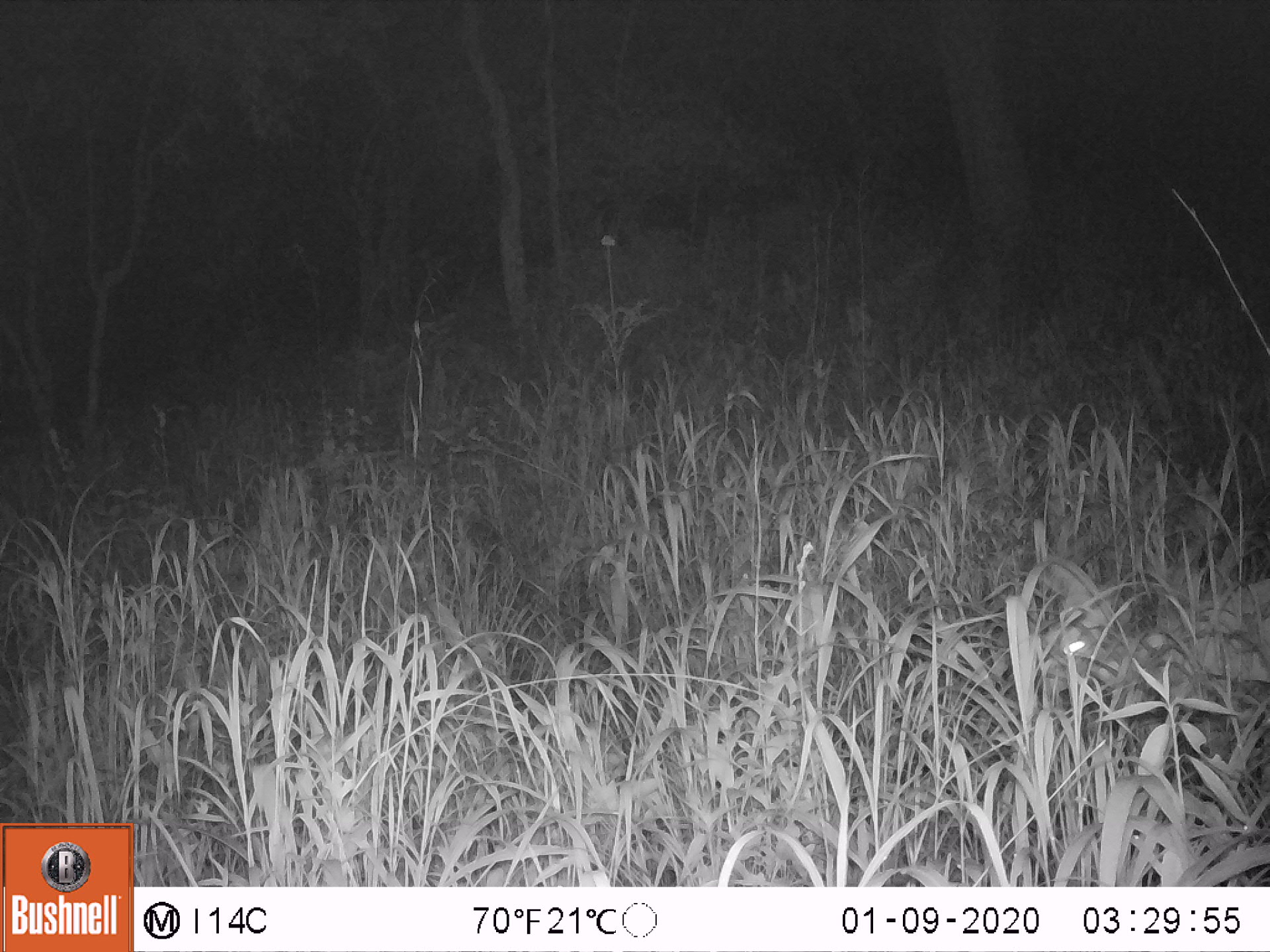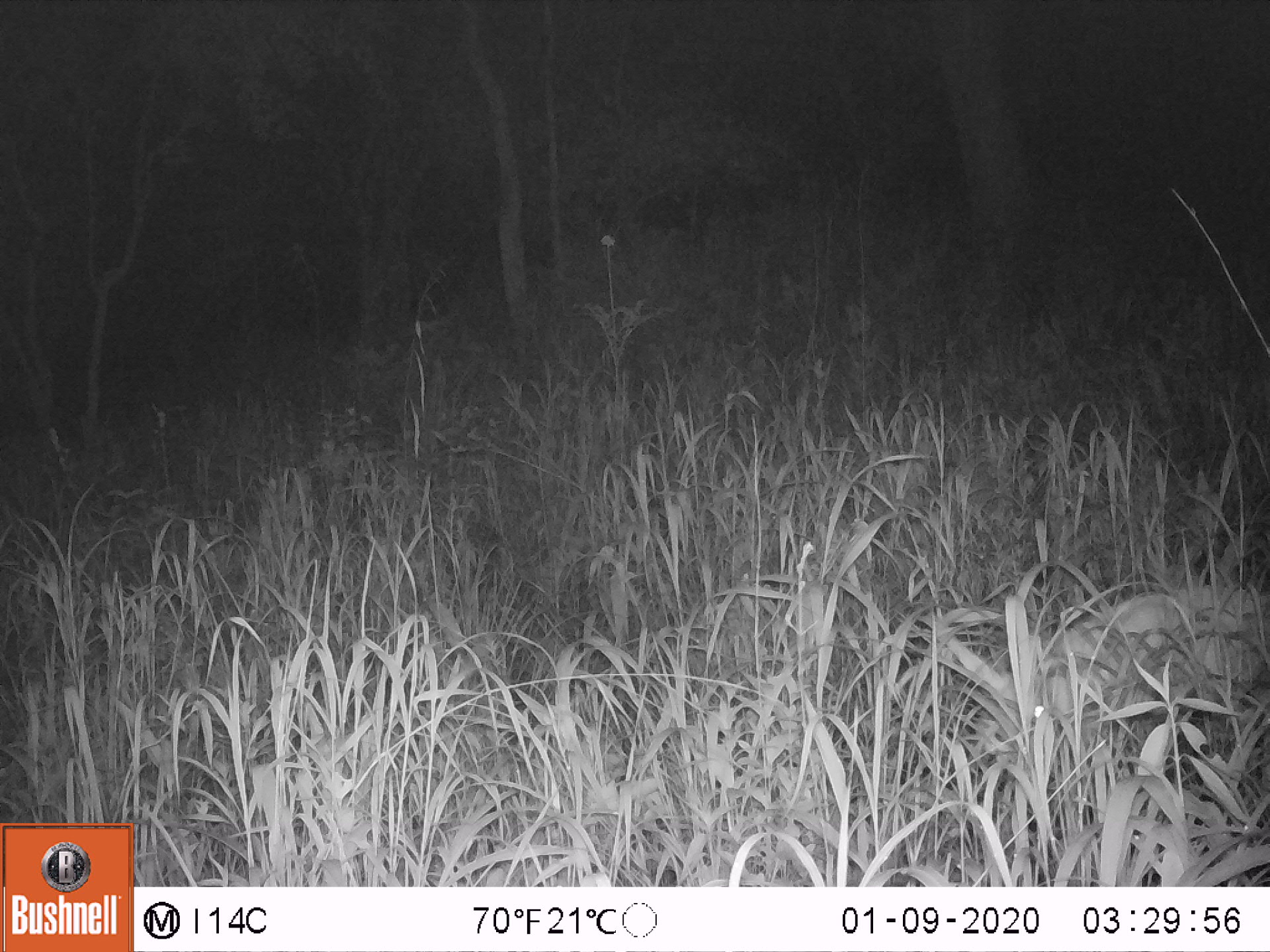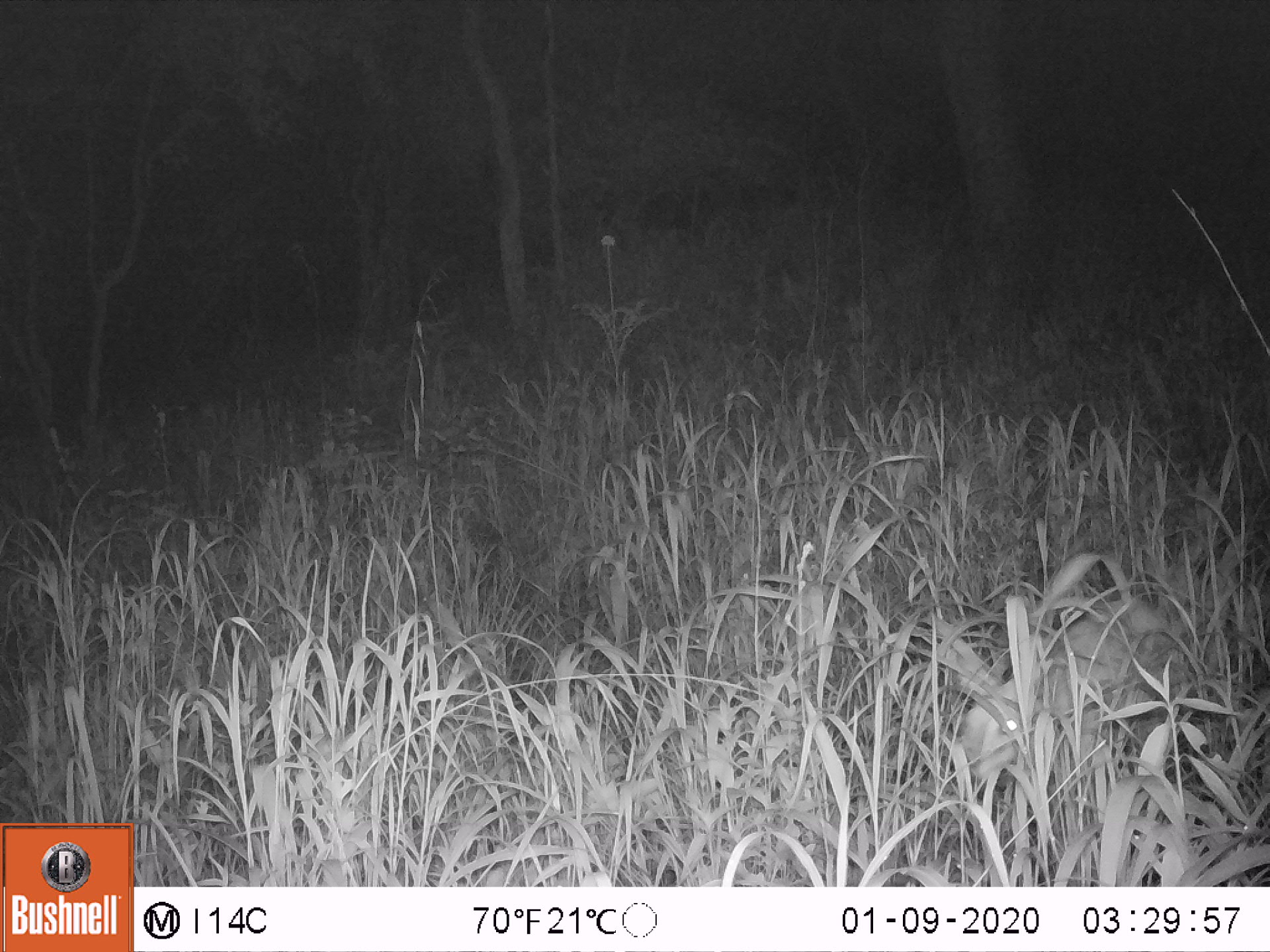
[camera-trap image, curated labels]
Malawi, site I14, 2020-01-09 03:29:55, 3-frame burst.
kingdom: Animalia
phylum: Chordata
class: Mammalia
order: Artiodactyla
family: Bovidae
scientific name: Antilopinae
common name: small antelope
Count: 1.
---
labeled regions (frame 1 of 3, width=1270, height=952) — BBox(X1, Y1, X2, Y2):
small antelope: BBox(1030, 552, 1264, 692)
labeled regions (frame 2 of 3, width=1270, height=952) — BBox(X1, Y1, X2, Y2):
small antelope: BBox(975, 581, 1264, 735)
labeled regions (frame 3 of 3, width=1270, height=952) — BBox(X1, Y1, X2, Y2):
small antelope: BBox(960, 592, 1158, 780)